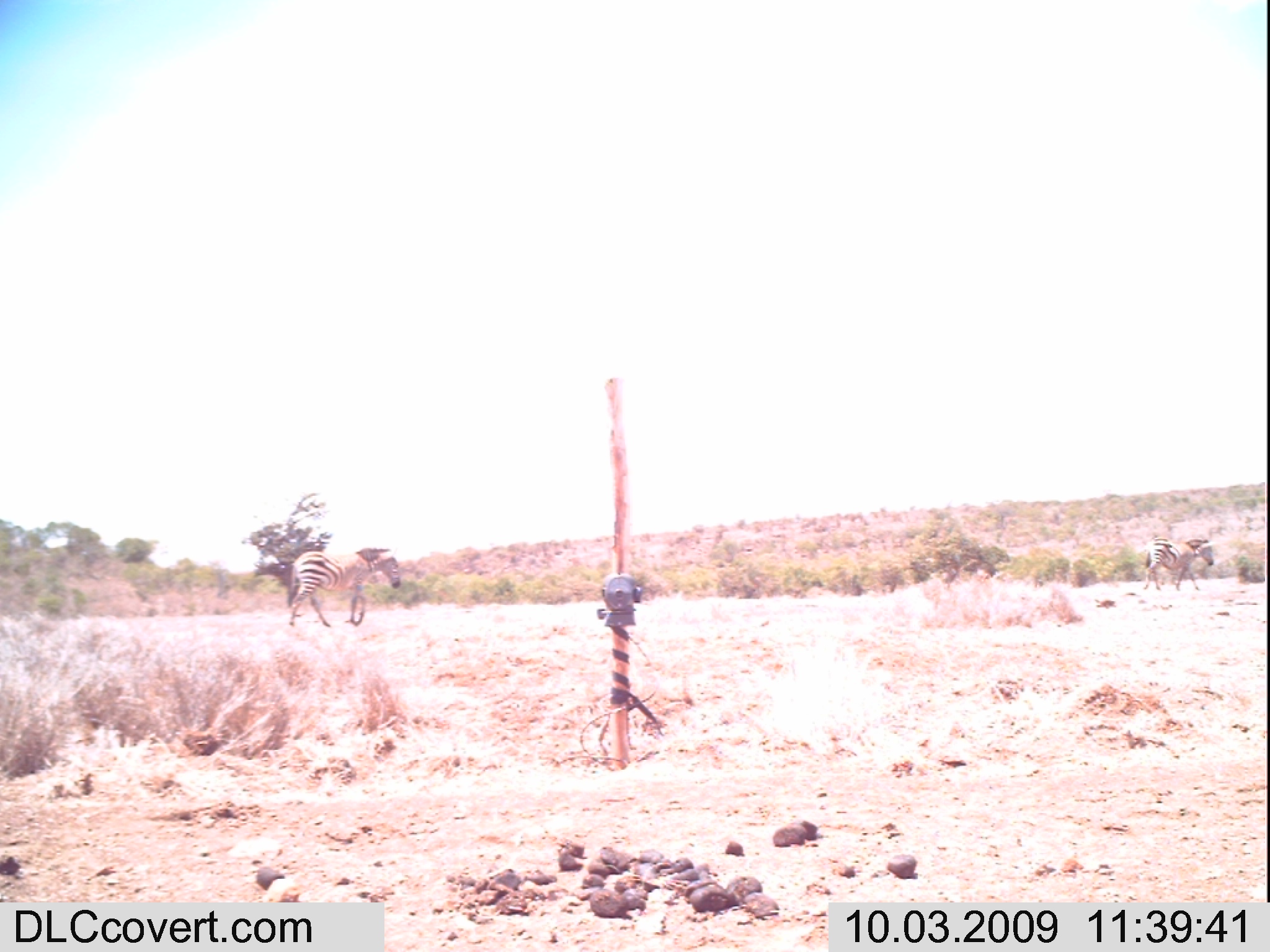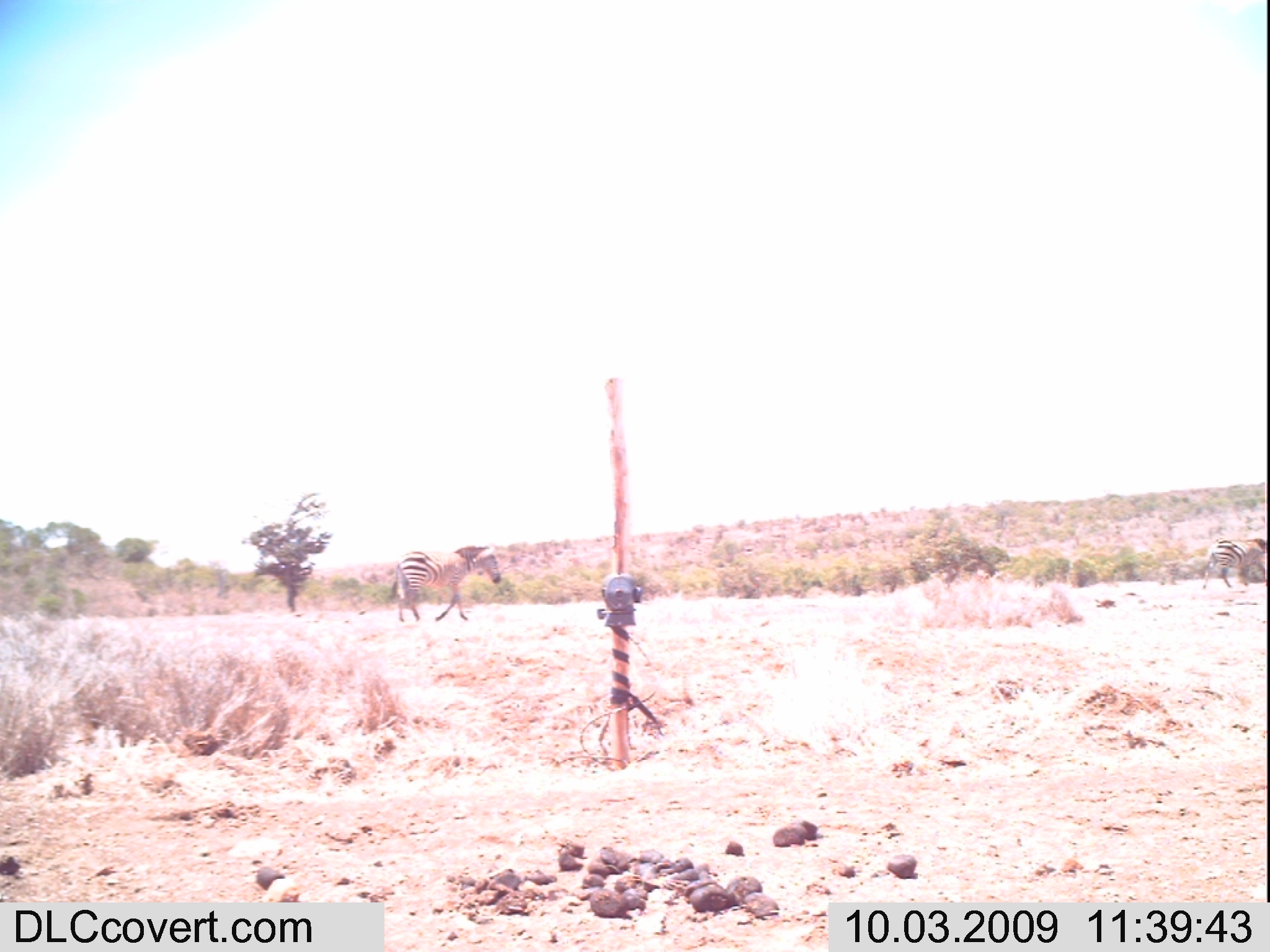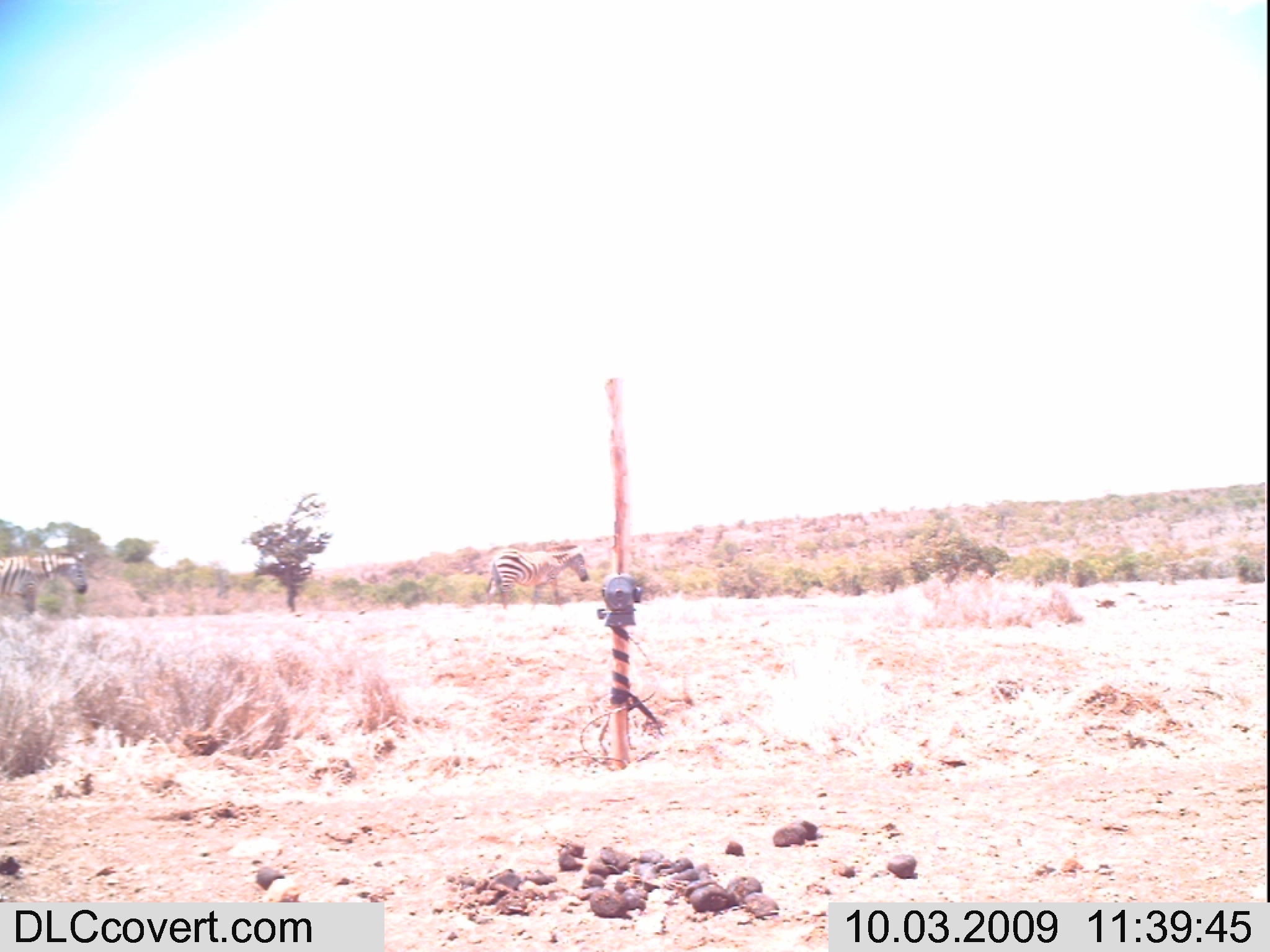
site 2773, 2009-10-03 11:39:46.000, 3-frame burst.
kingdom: Animalia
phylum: Chordata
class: Mammalia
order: Perissodactyla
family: Equidae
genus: Equus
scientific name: Equus quagga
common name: plains zebra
Equus quagga (plains zebra), count 2.